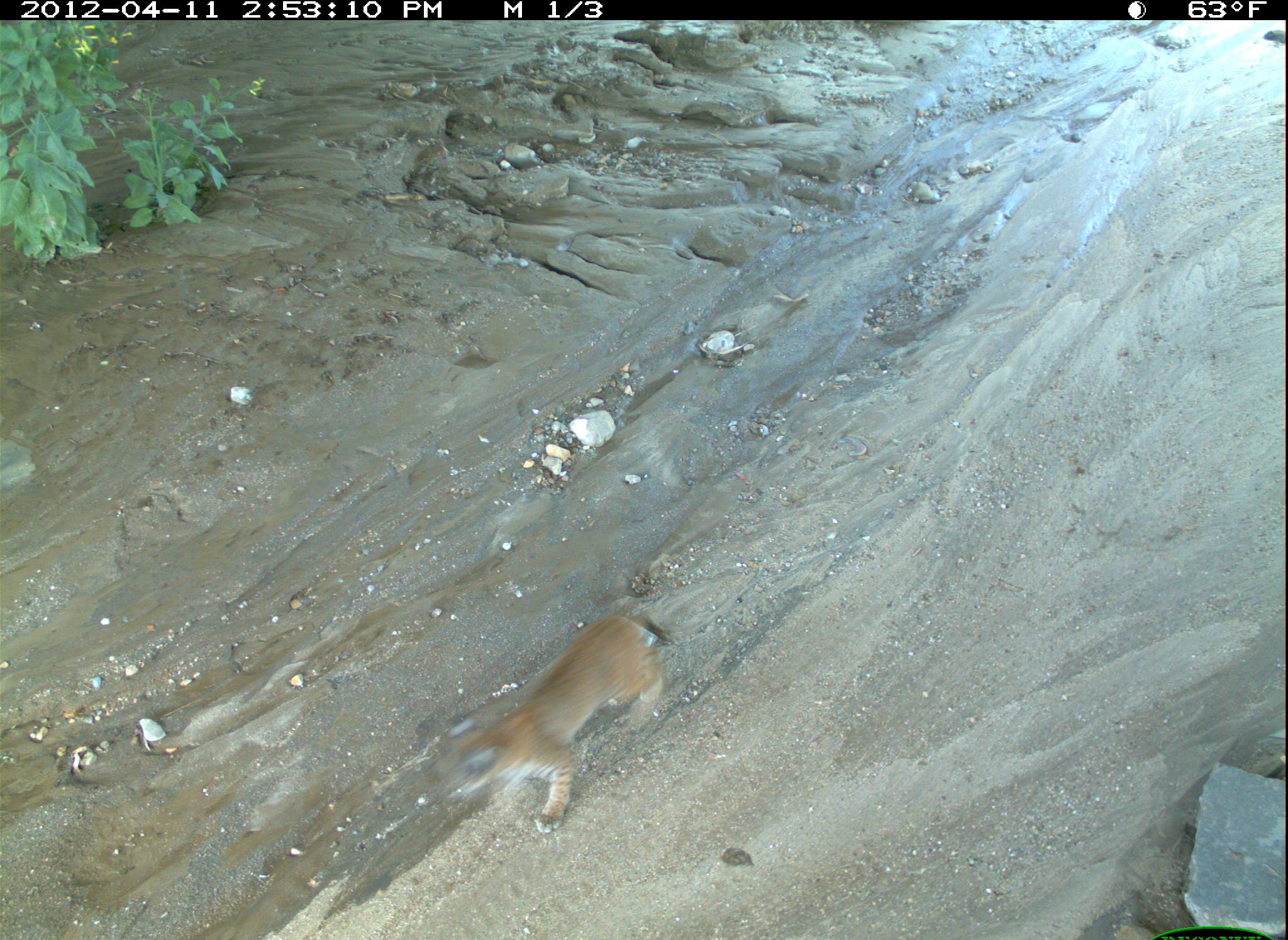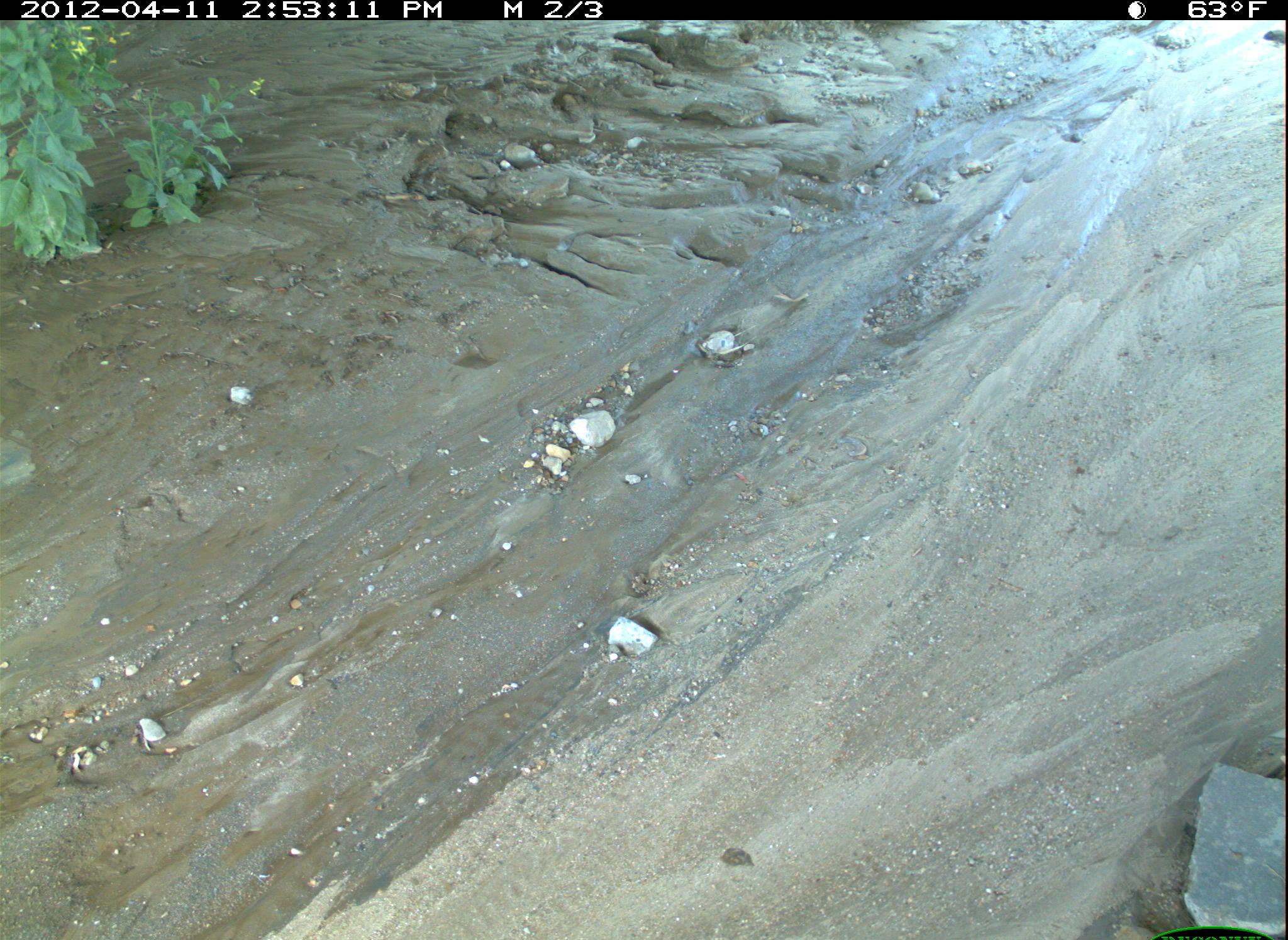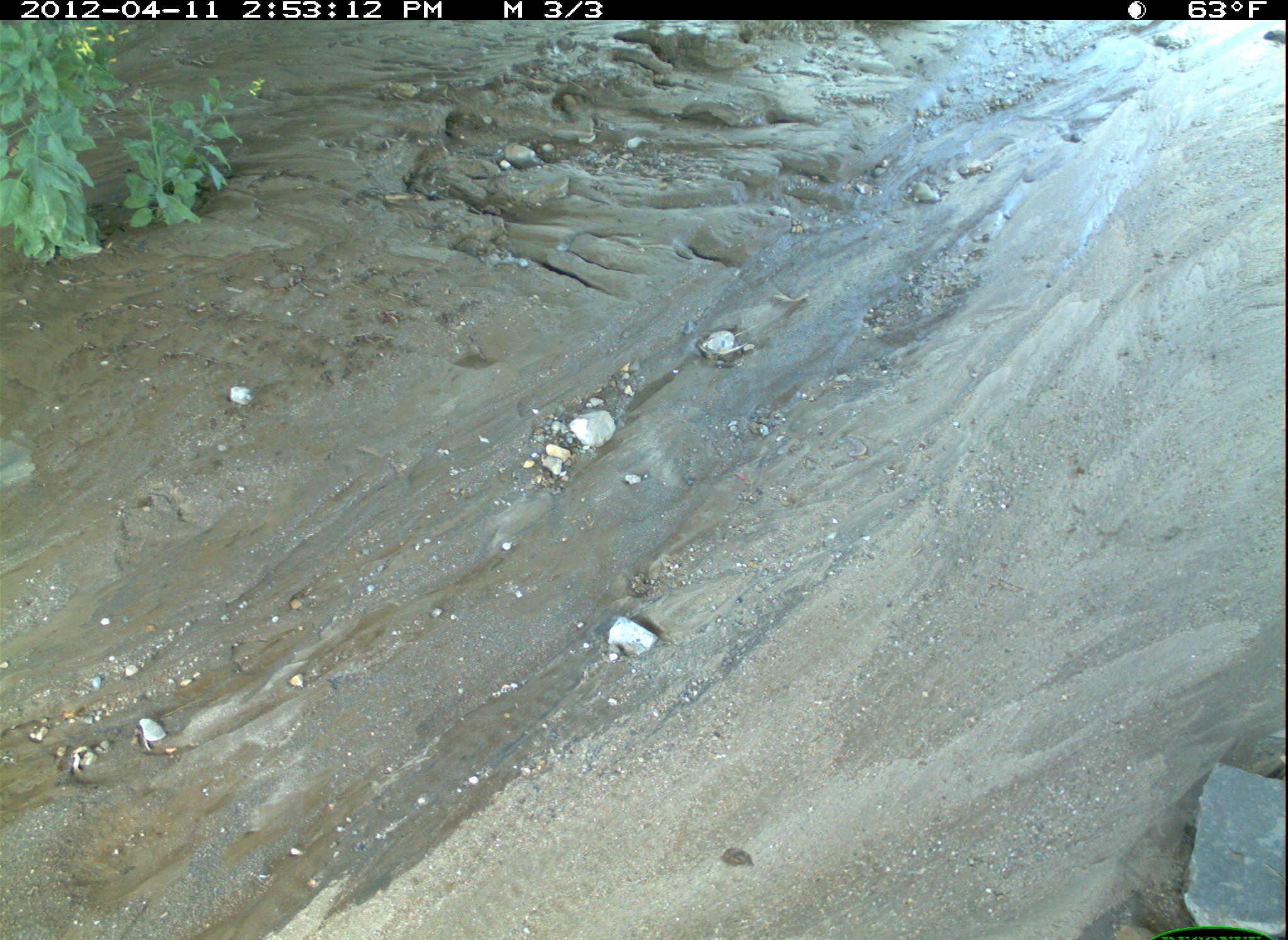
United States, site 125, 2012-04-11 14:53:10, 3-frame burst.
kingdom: Animalia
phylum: Chordata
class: Mammalia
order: Carnivora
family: Felidae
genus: Lynx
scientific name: Lynx rufus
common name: bobcat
Bobcat (Lynx rufus).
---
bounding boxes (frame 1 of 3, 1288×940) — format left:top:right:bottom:
bobcat: 428:604:675:838